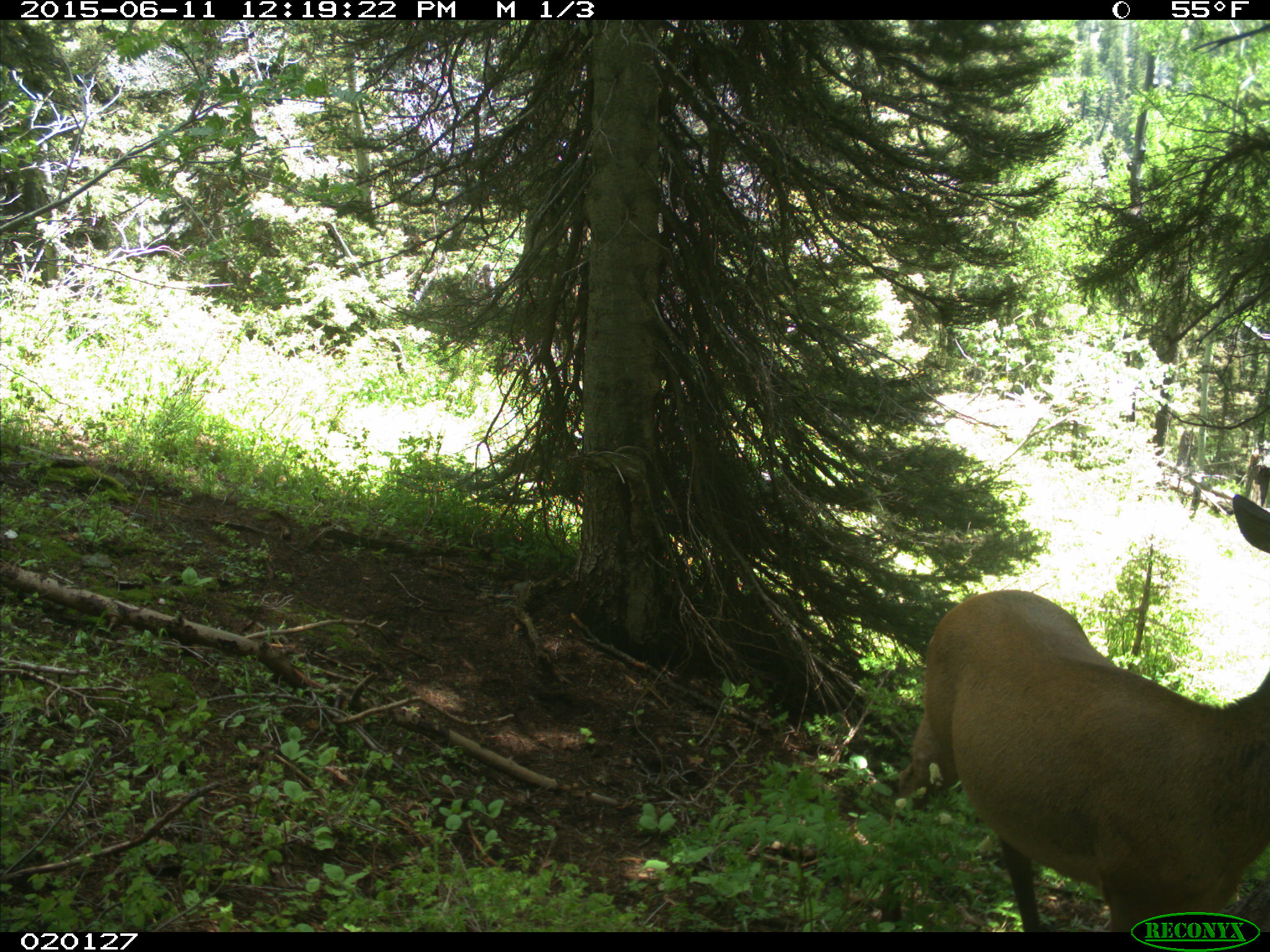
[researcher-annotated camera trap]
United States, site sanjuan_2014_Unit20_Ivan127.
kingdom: Animalia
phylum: Chordata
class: Mammalia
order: Artiodactyla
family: Cervidae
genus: Cervus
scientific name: Cervus elaphus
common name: red deer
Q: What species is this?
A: Cervus elaphus (red deer).